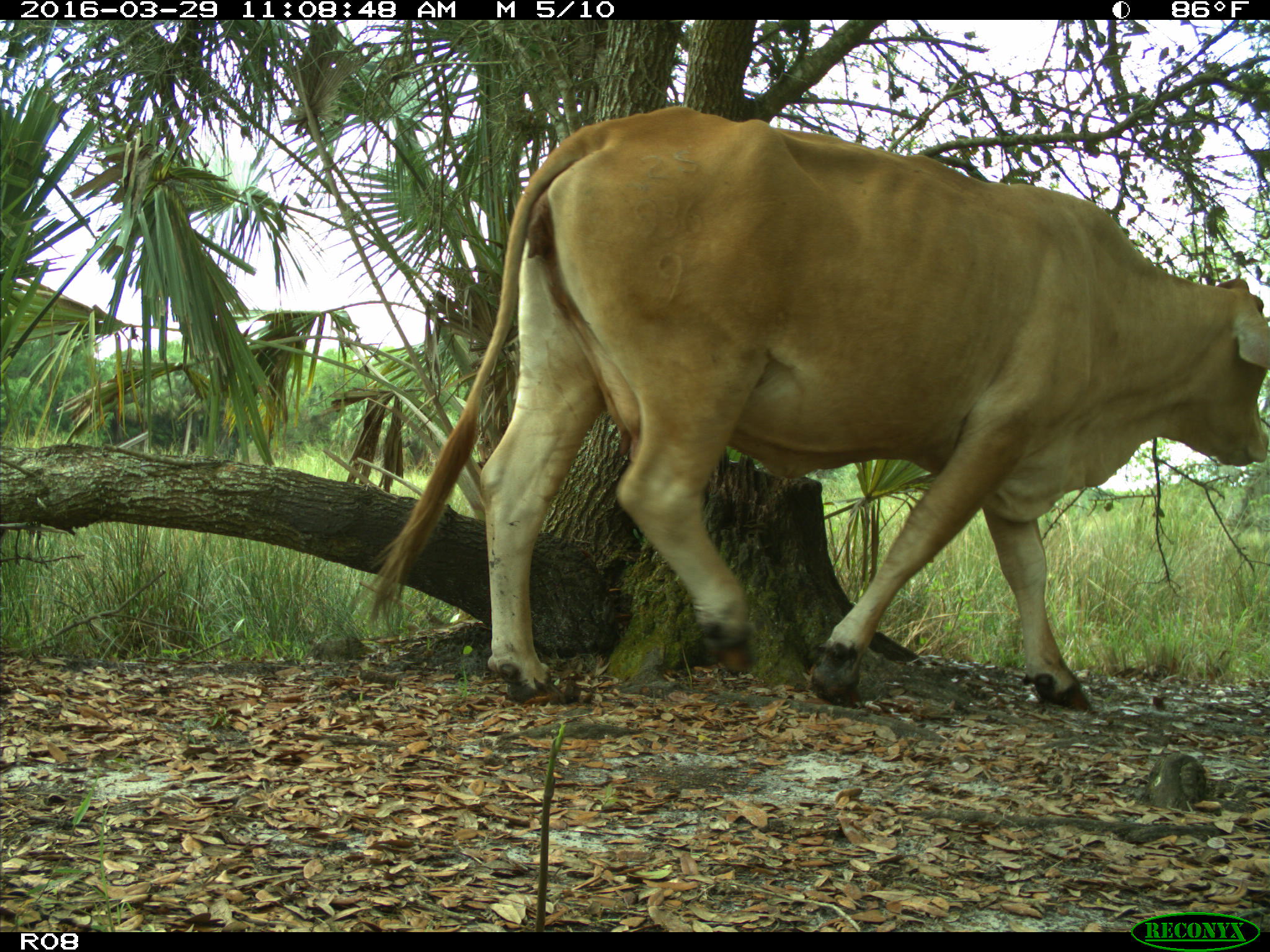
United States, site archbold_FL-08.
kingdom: Animalia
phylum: Chordata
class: Mammalia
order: Artiodactyla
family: Bovidae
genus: Bos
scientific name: Bos taurus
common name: domestic cow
Bos taurus (domestic cow).